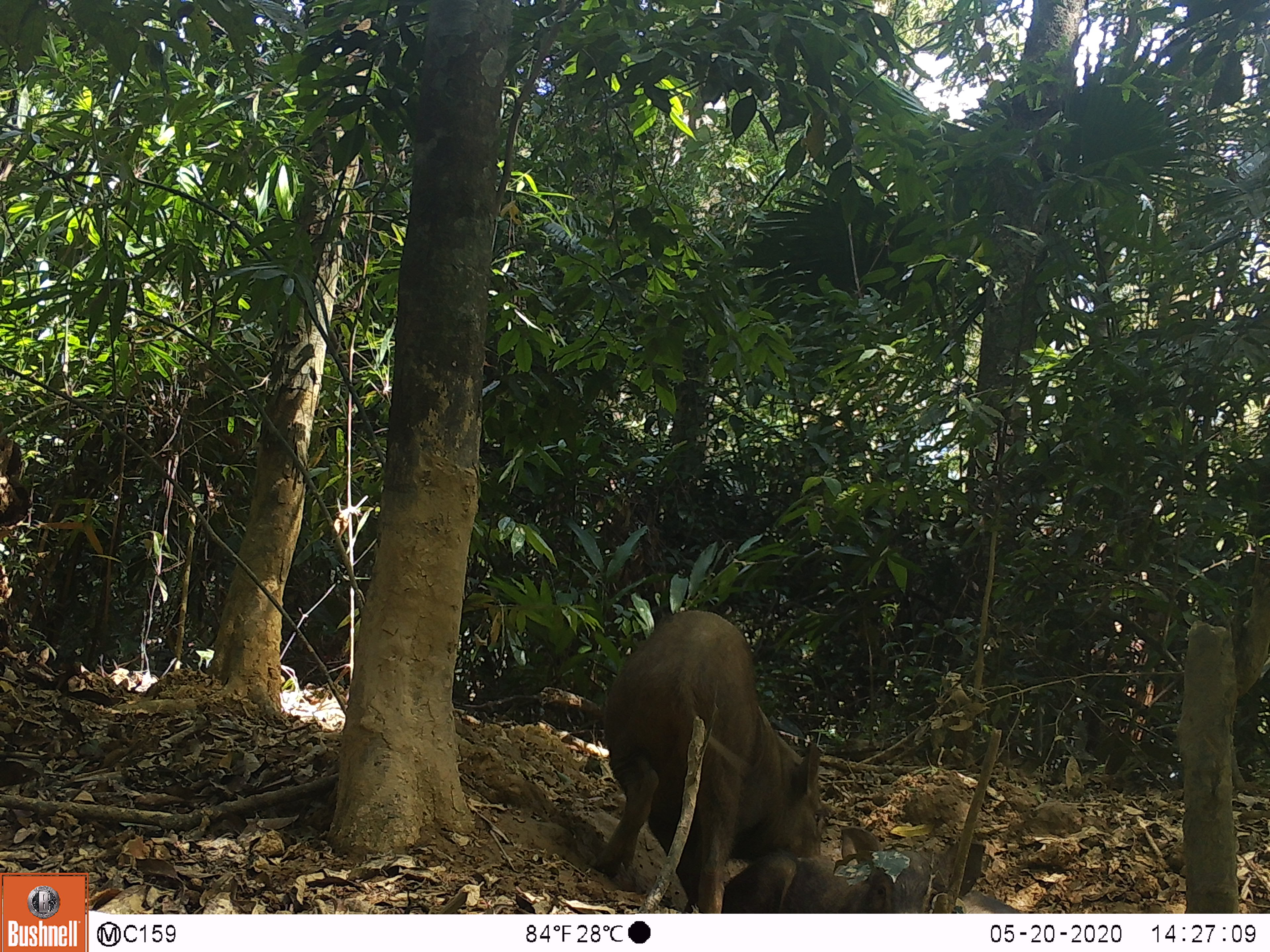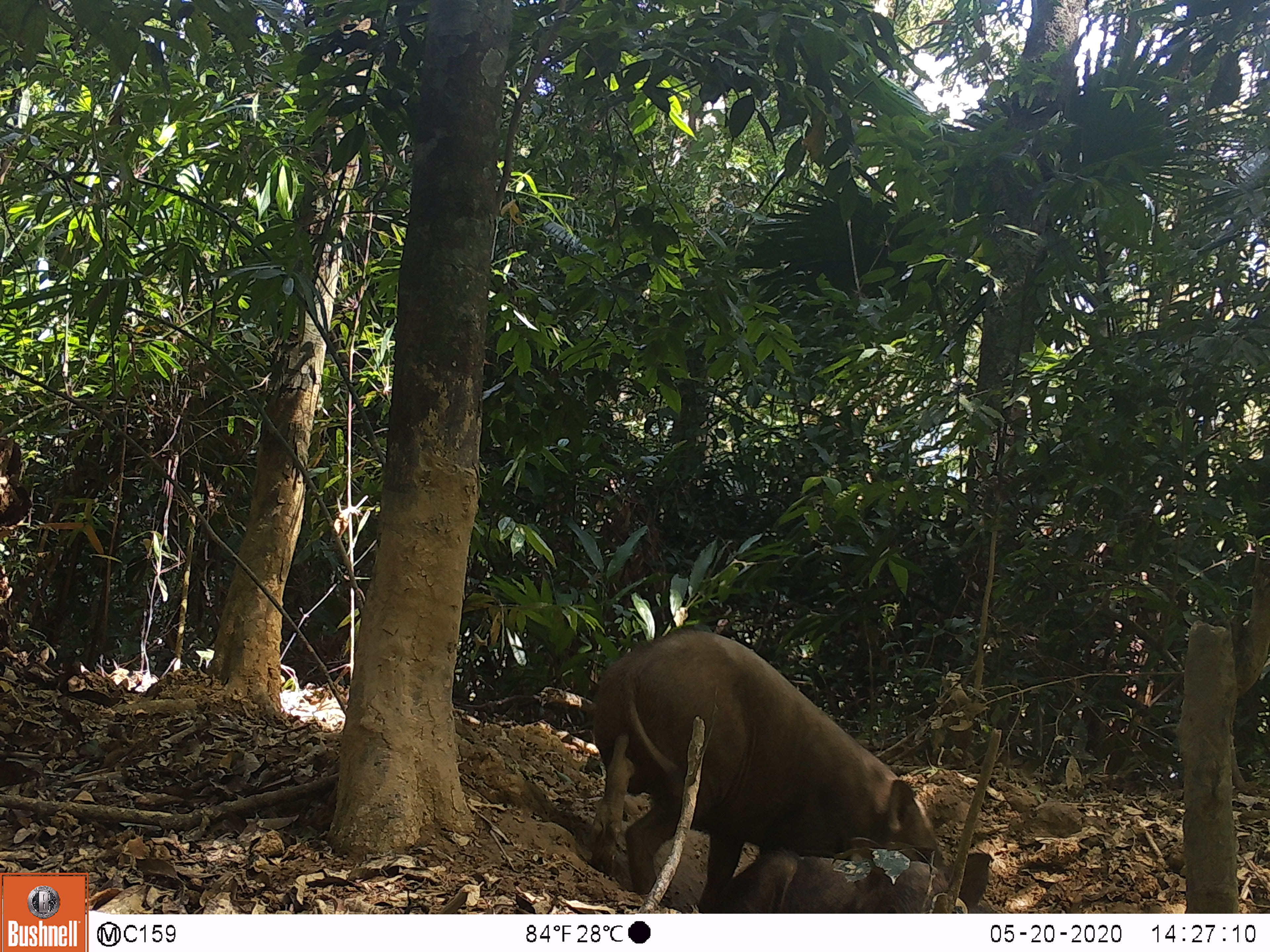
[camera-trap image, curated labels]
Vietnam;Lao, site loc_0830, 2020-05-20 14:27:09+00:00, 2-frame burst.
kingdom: Animalia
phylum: Chordata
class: Mammalia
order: Artiodactyla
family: Suidae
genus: Sus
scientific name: Sus scrofa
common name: eurasian wild pig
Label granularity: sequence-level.